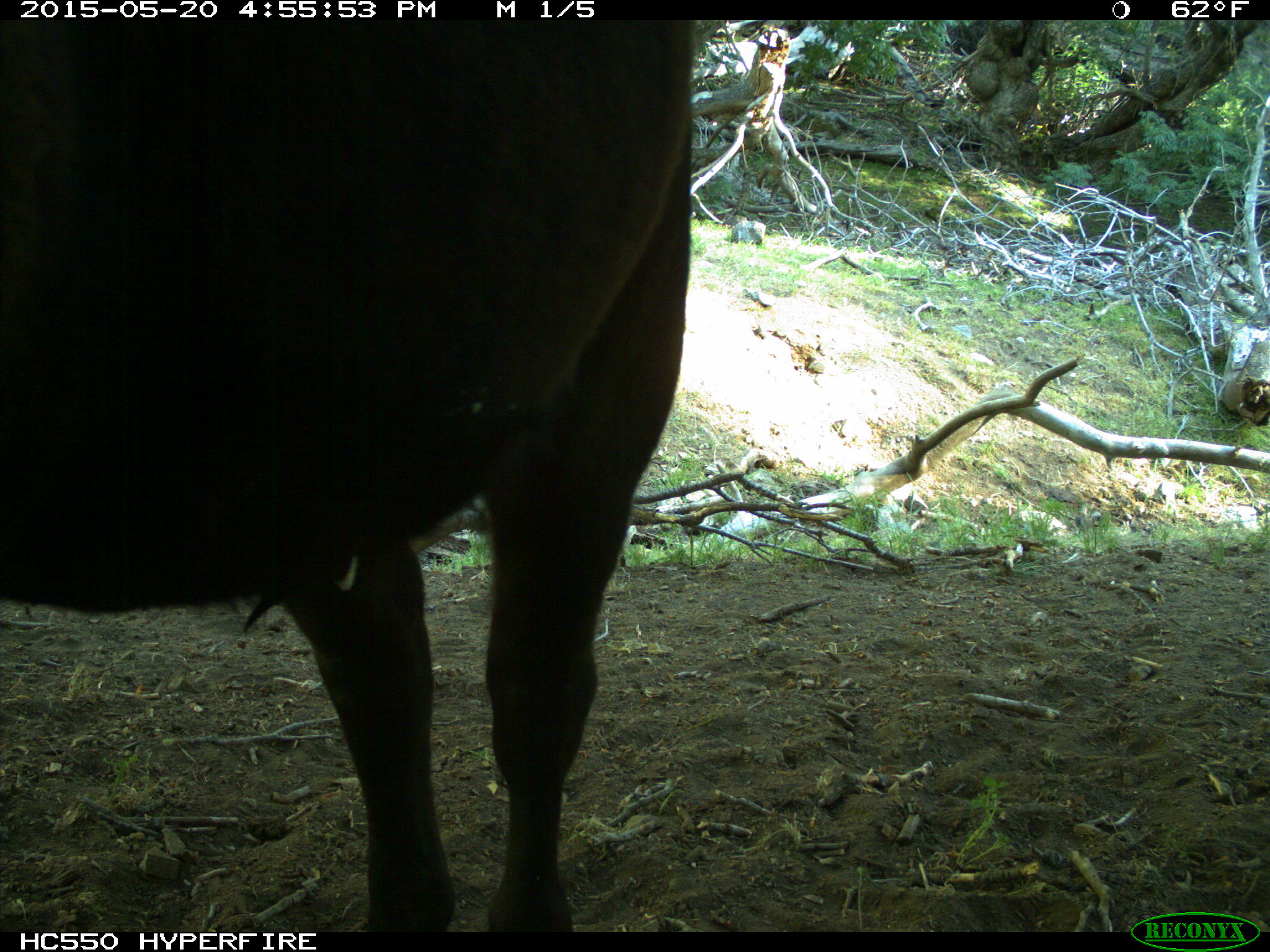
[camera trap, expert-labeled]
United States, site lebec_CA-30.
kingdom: Animalia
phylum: Chordata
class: Mammalia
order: Artiodactyla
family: Bovidae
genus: Bos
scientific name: Bos taurus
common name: domestic cow